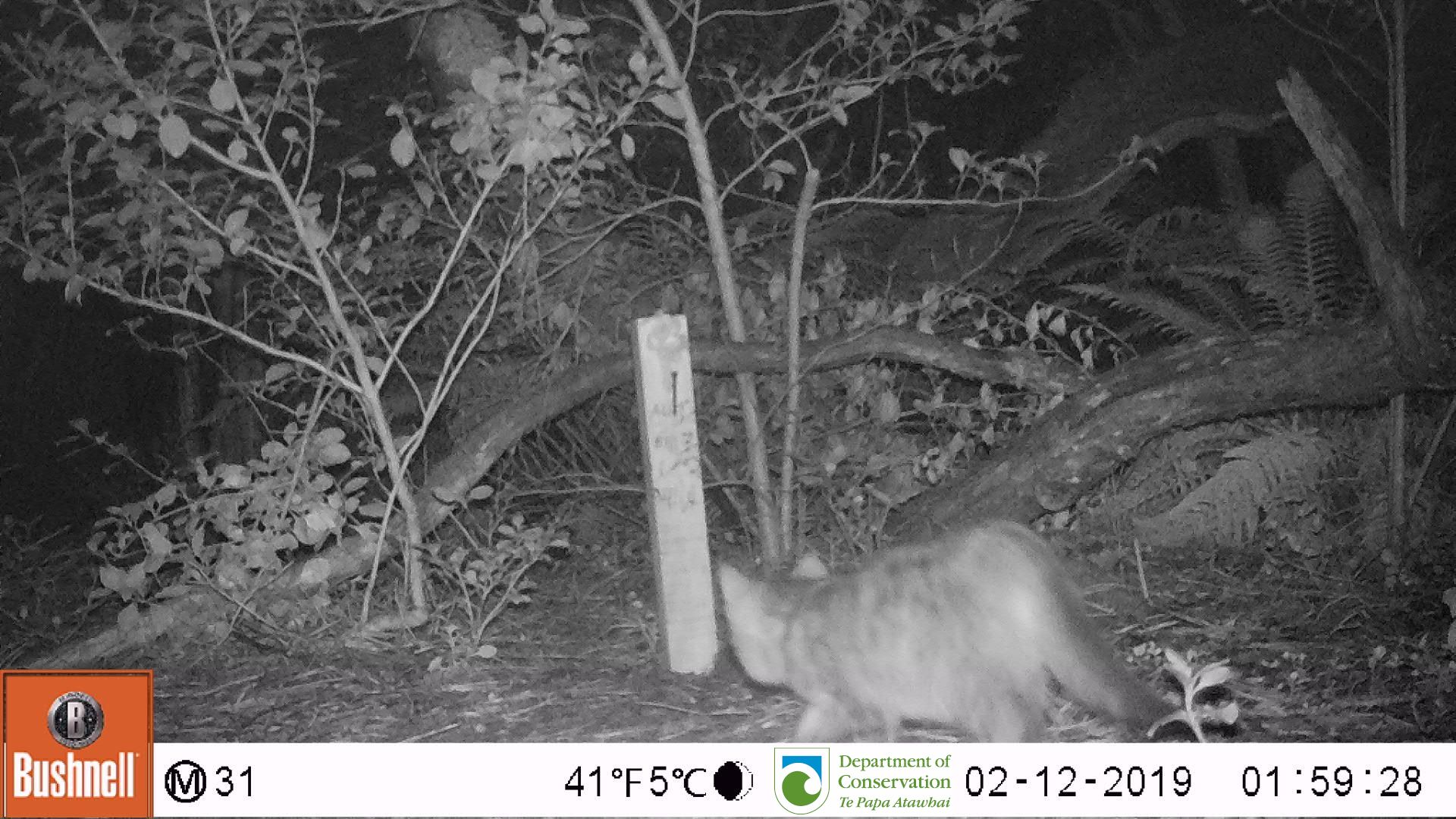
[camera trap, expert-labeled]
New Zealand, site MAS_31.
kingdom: Animalia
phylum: Chordata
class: Mammalia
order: Carnivora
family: Felidae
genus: Felis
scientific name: Felis catus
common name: domestic cat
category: cat